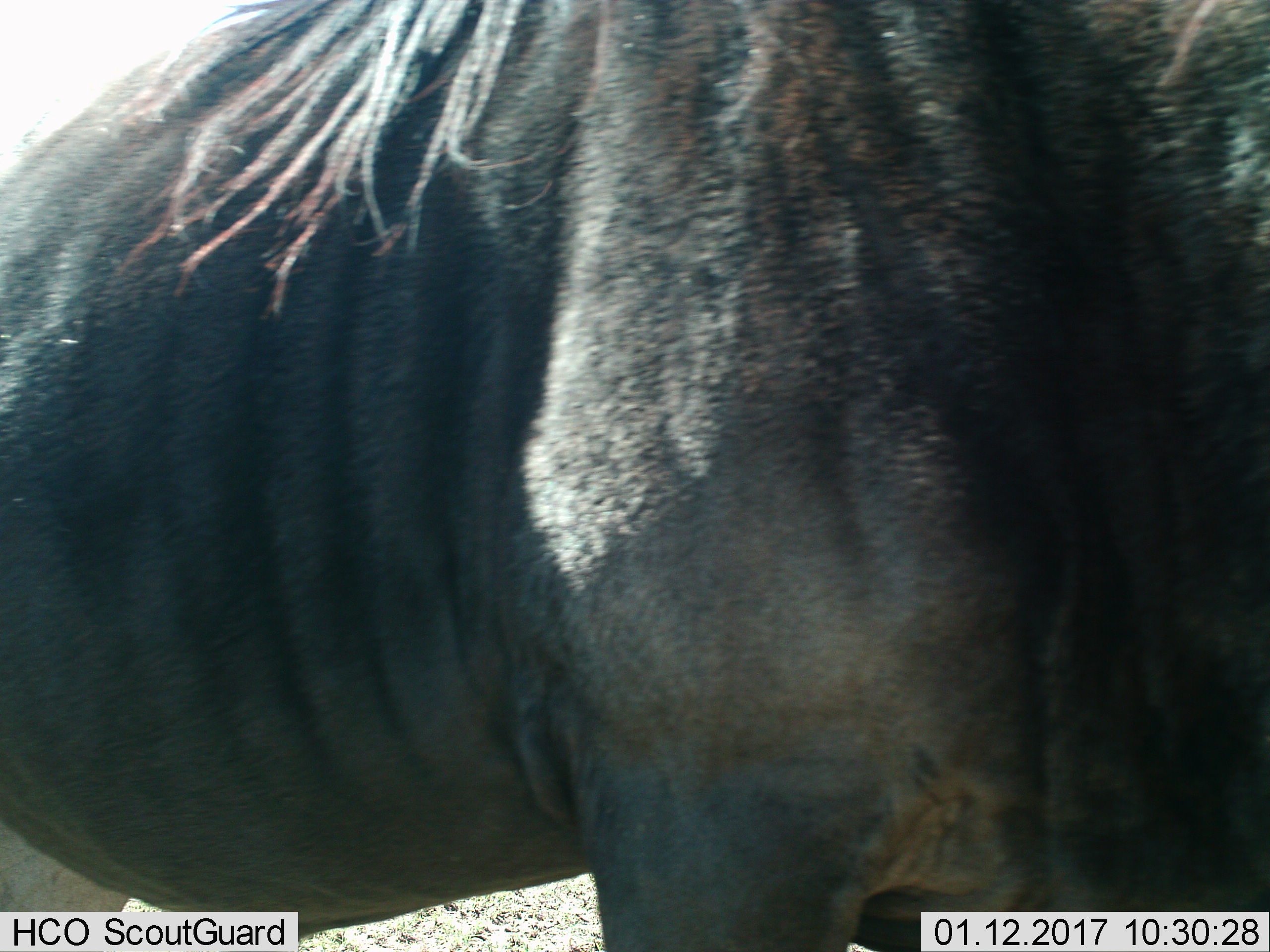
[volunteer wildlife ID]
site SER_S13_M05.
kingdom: Animalia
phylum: Chordata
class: Mammalia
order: Artiodactyla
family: Bovidae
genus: Connochaetes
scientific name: Connochaetes taurinus taurinus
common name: blue wildebeest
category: wildebeestblue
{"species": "wildebeestblue (blue wildebeest) (Connochaetes taurinus taurinus)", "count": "1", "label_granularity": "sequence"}